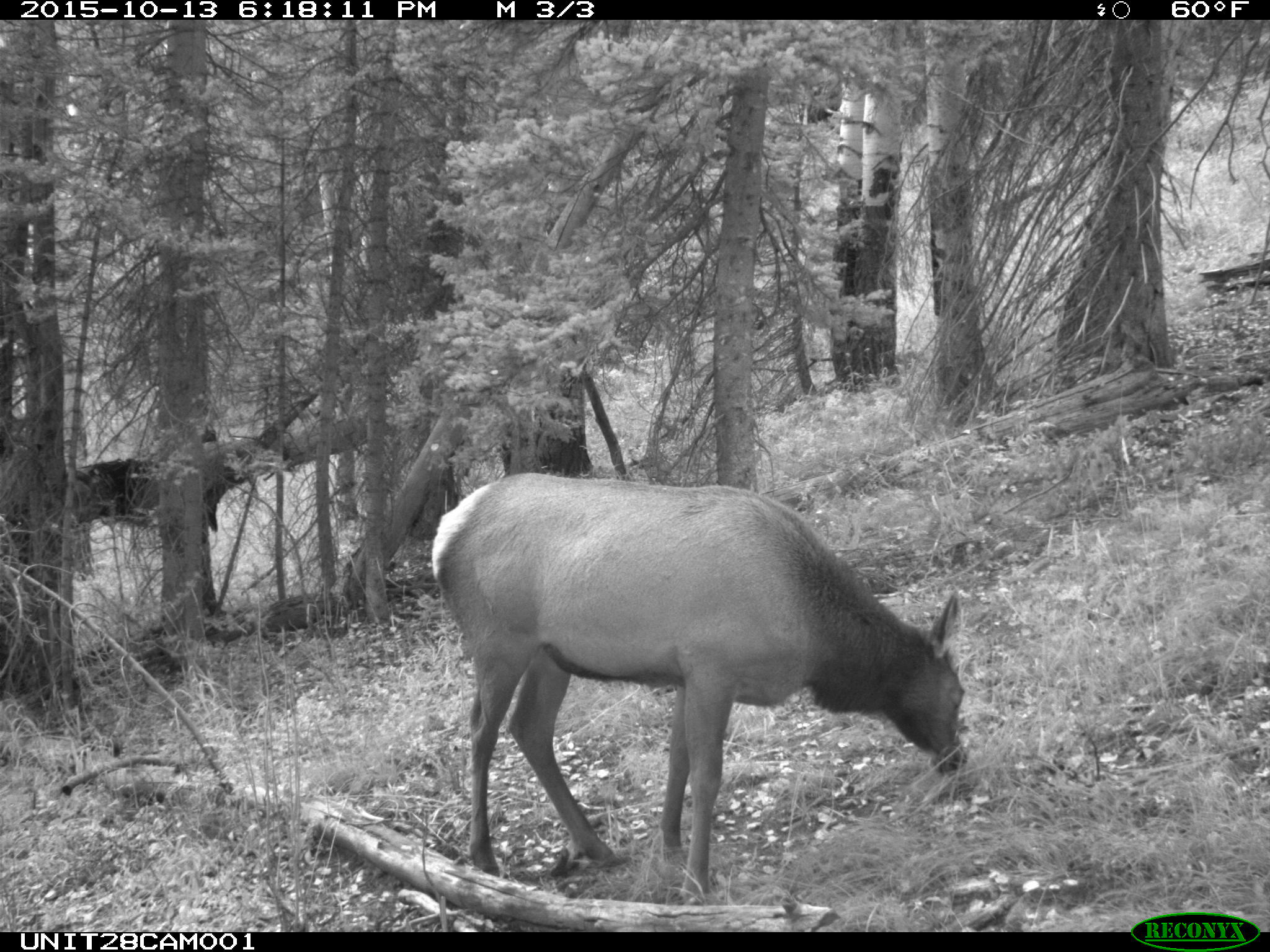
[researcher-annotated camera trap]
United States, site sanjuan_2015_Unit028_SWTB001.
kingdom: Animalia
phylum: Chordata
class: Mammalia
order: Artiodactyla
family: Cervidae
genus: Cervus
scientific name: Cervus elaphus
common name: red deer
Cervus elaphus (red deer).